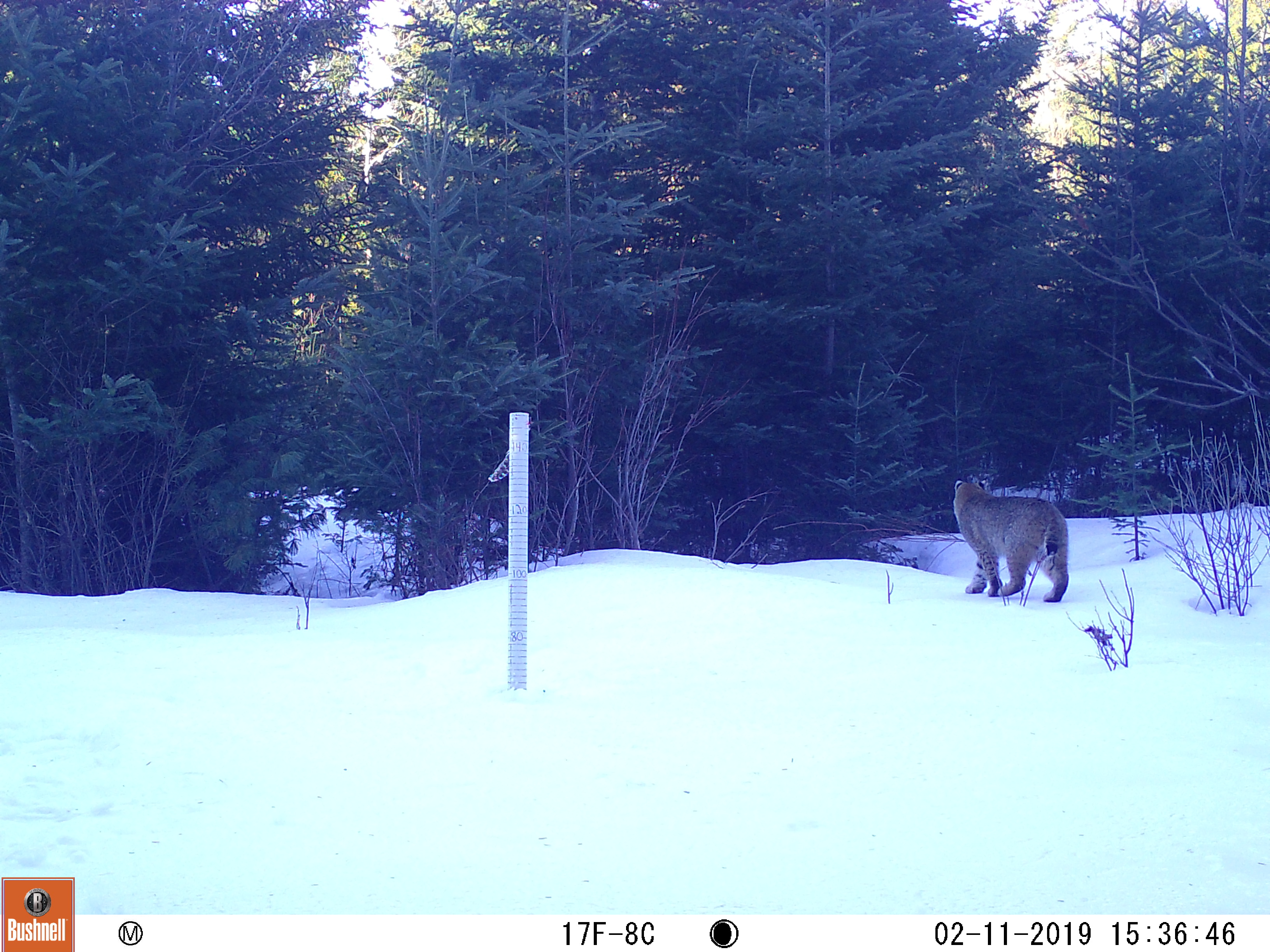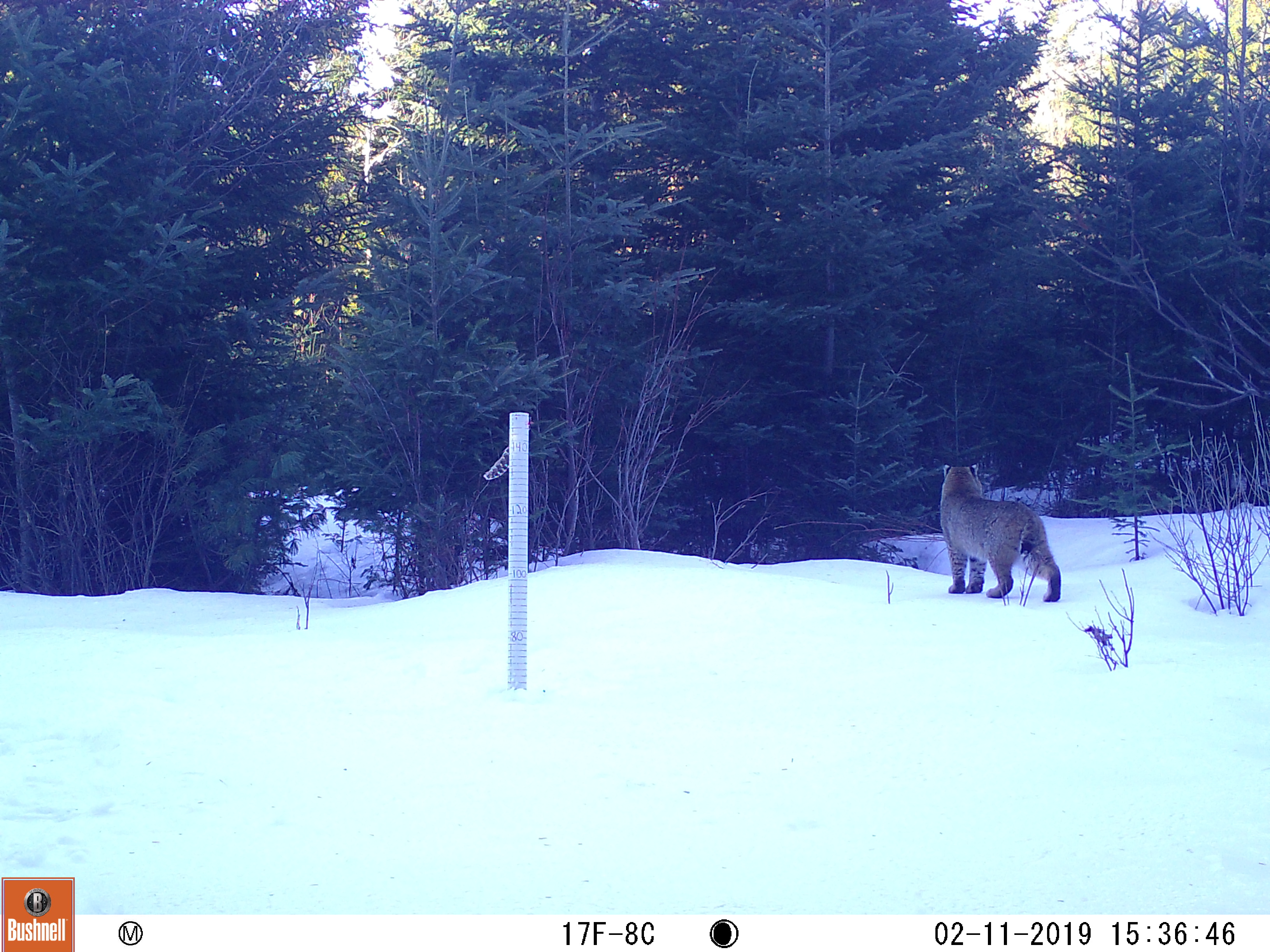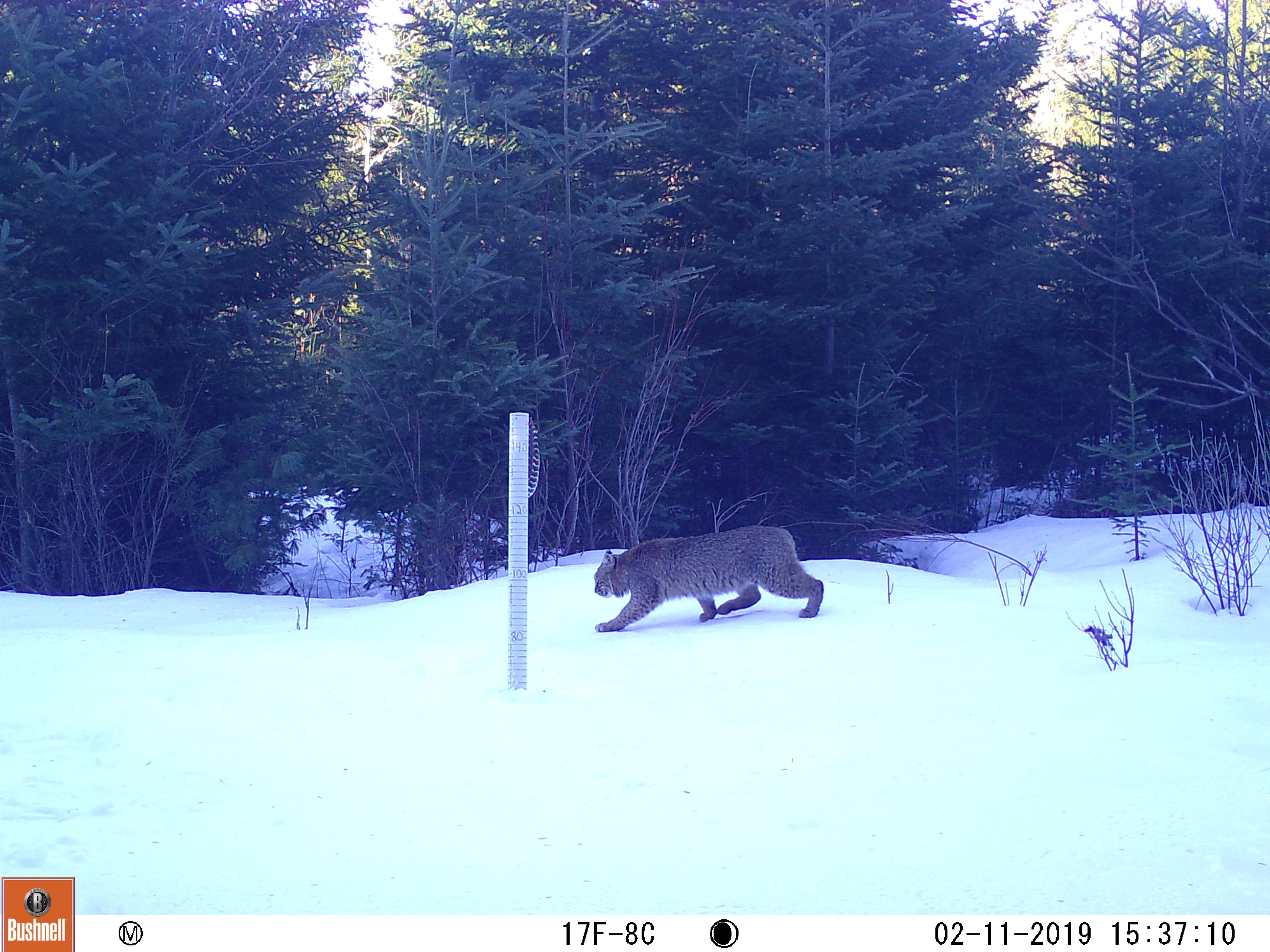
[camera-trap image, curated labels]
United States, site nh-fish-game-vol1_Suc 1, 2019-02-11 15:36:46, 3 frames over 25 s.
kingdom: Animalia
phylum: Chordata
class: Mammalia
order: Carnivora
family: Felidae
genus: Lynx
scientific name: Lynx rufus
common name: bobcat